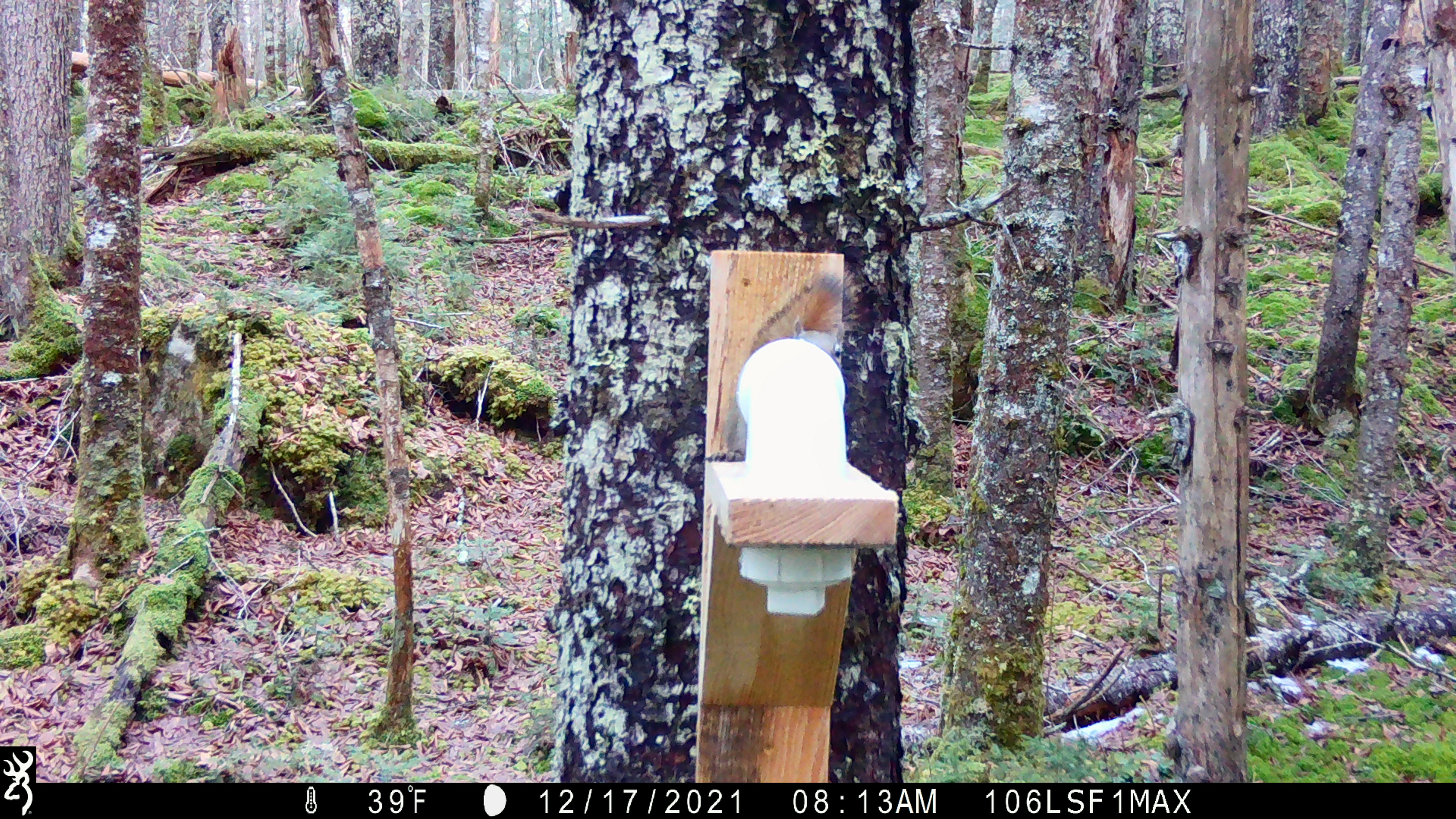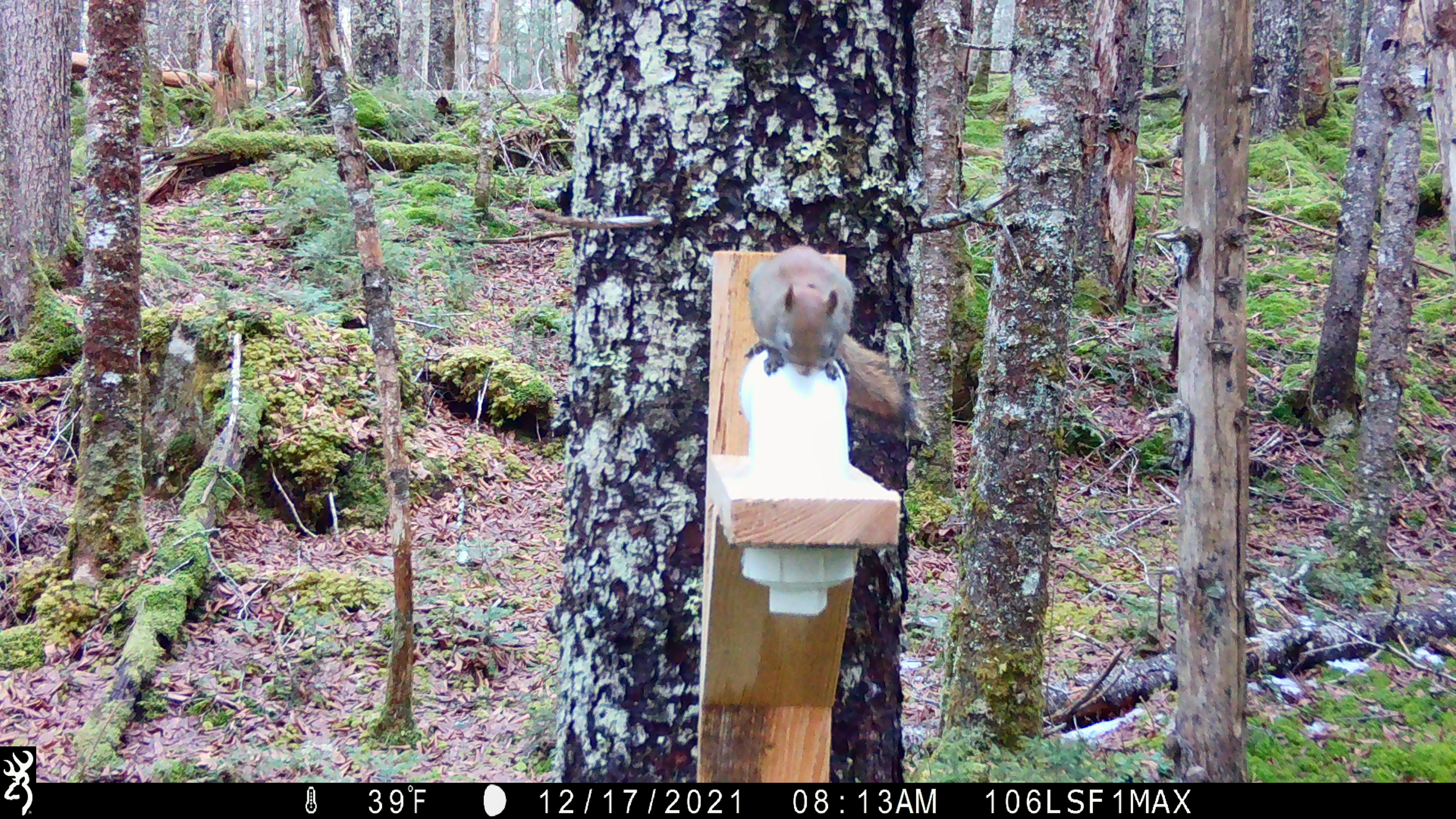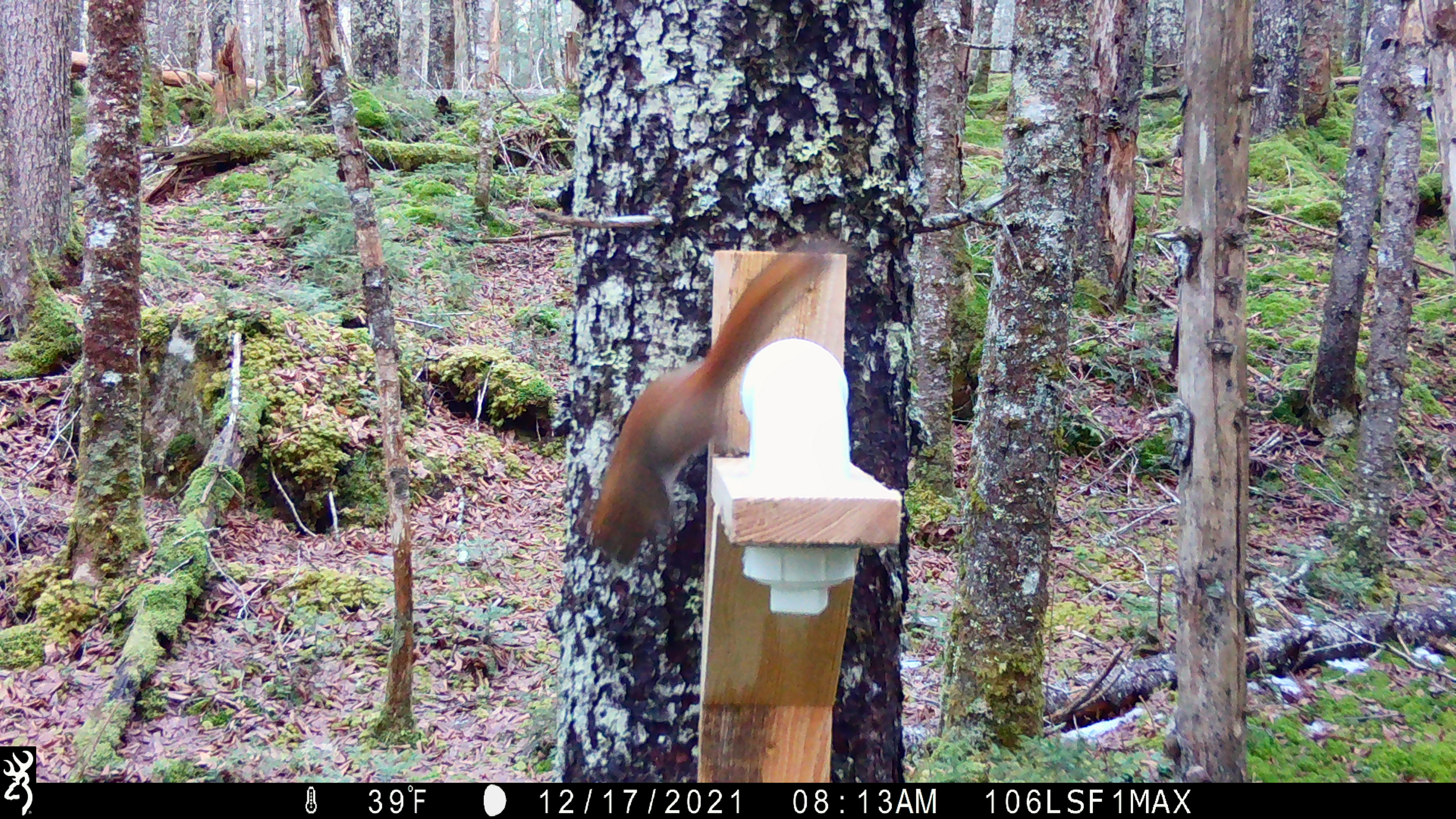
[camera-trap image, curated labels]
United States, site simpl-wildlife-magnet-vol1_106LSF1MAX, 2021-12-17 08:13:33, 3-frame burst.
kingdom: Animalia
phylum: Chordata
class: Mammalia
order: Rodentia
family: Sciuridae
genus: Tamiasciurus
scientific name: Tamiasciurus hudsonicus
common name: red squirrel